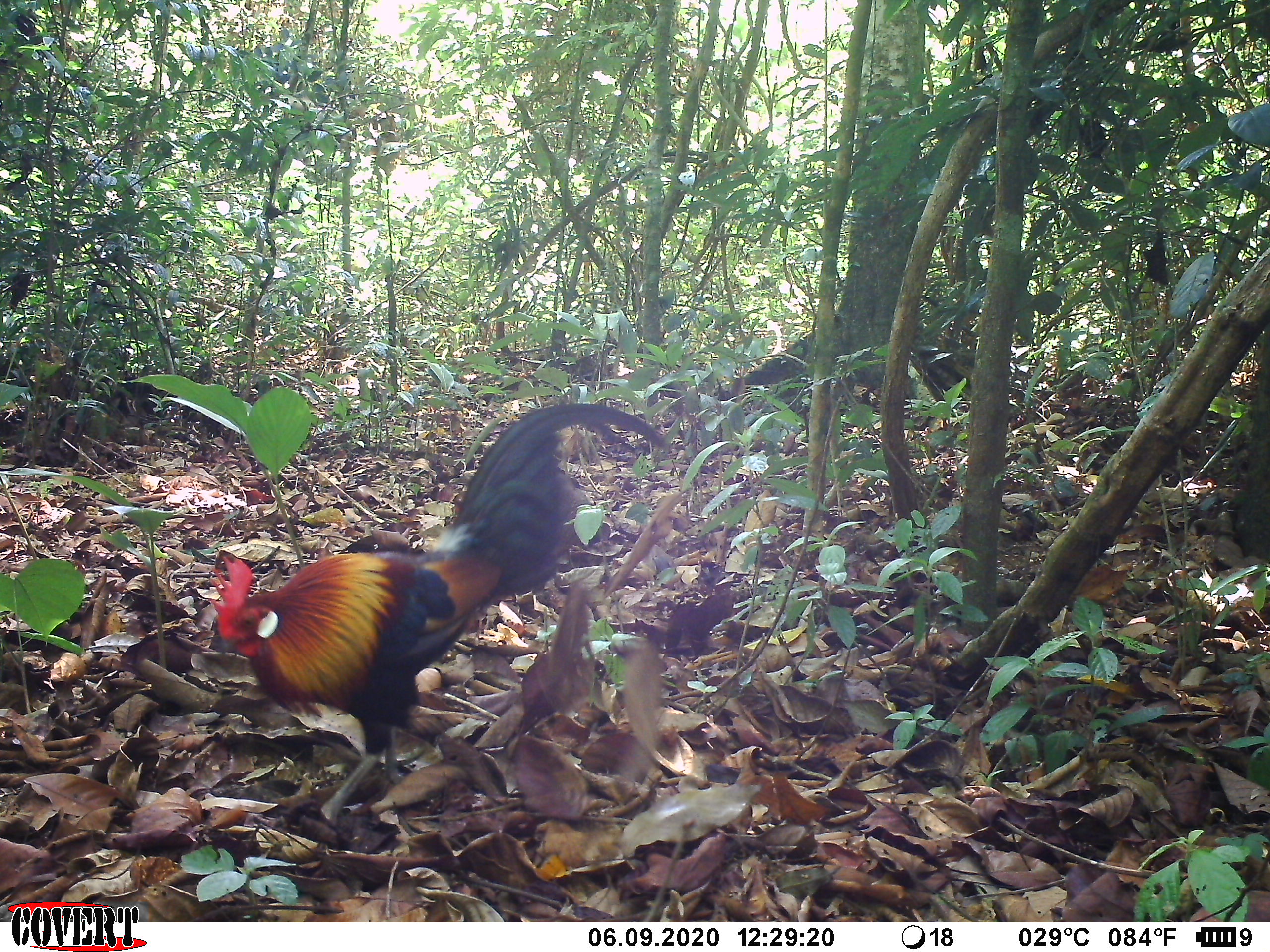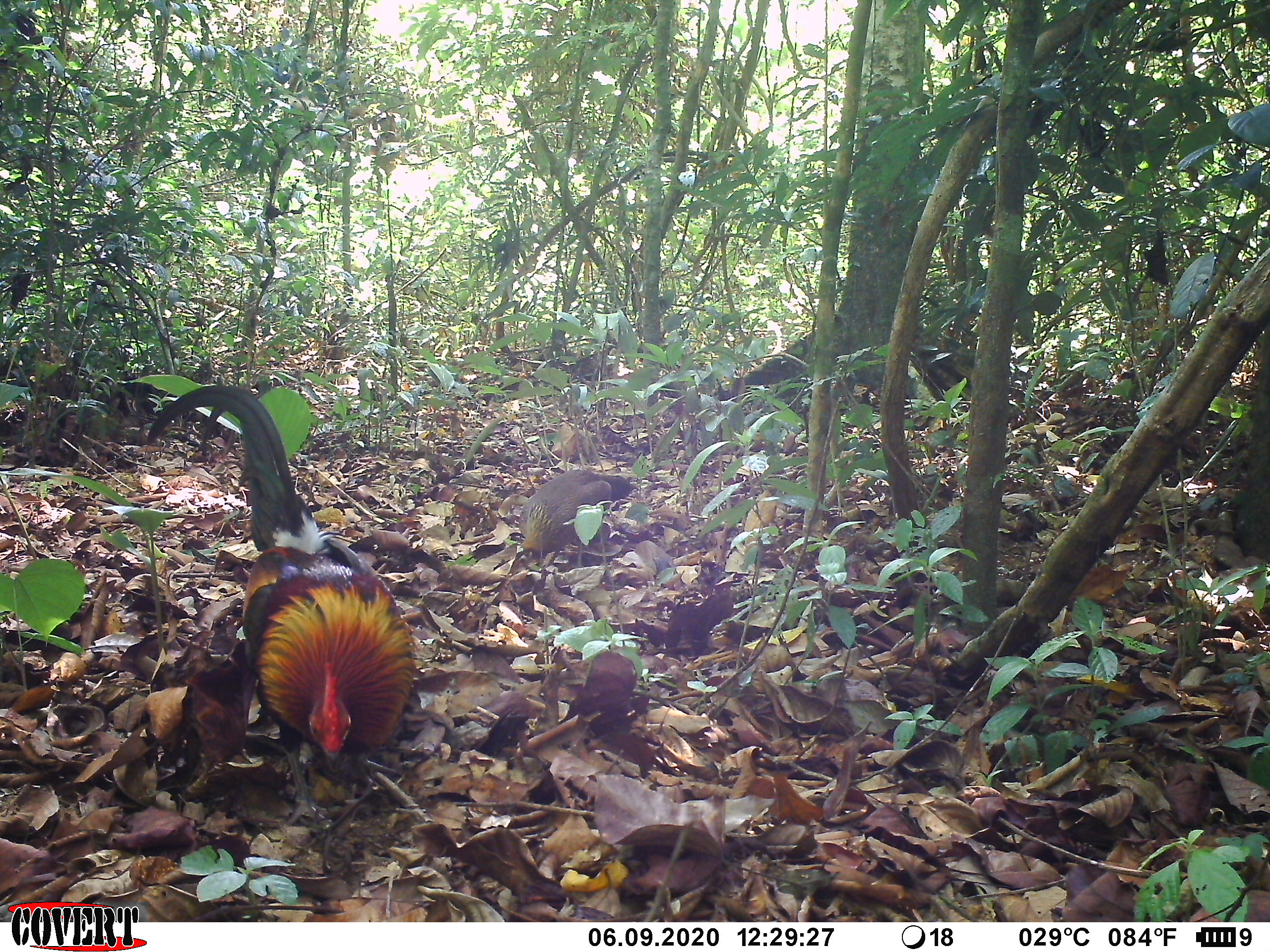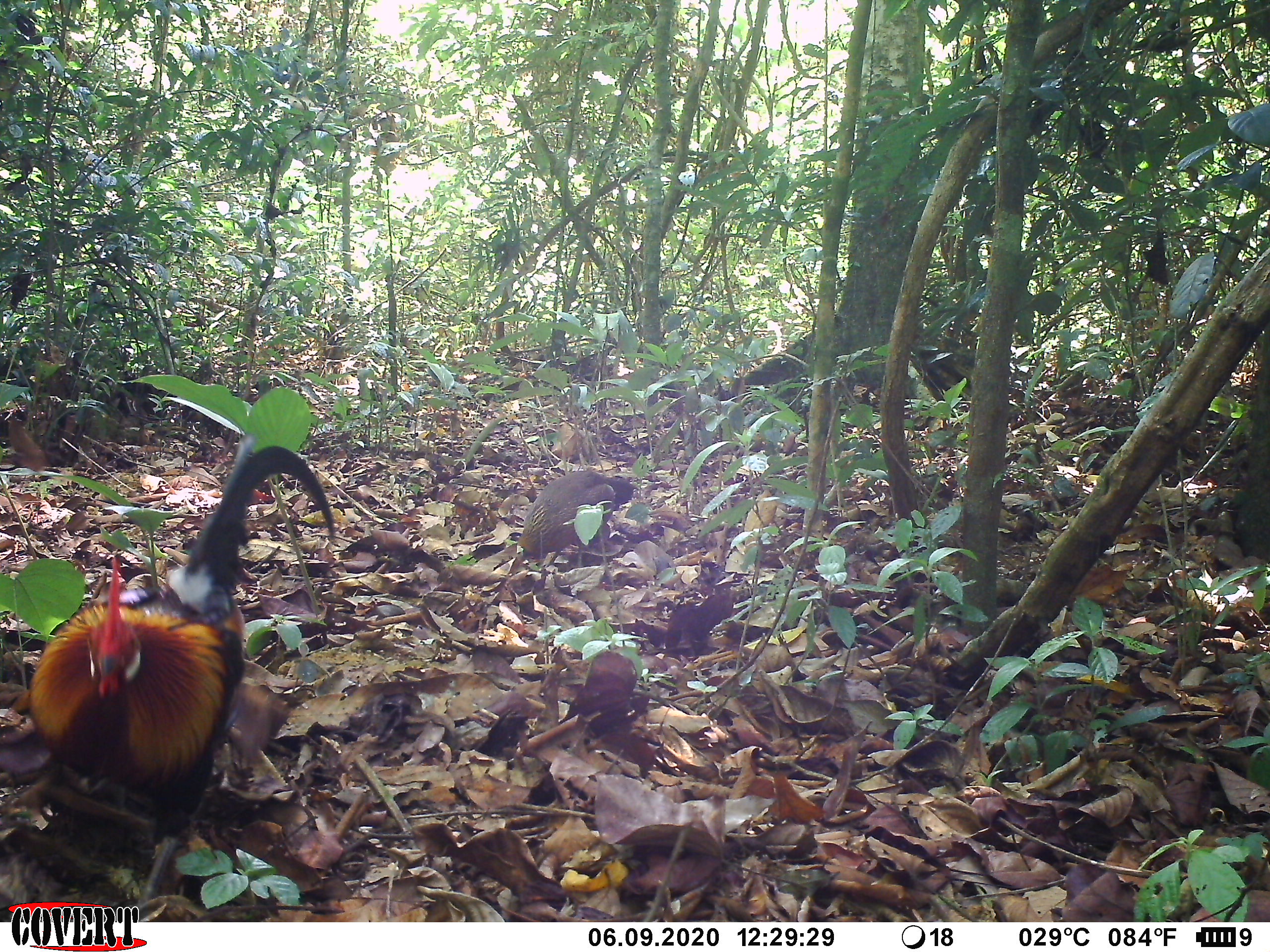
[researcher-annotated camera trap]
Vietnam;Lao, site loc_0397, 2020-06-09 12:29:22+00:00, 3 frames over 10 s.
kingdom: Animalia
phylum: Chordata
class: Aves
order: Galliformes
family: Phasianidae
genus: Gallus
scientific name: Gallus gallus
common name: red junglefowl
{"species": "red junglefowl (Gallus gallus)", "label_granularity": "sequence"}